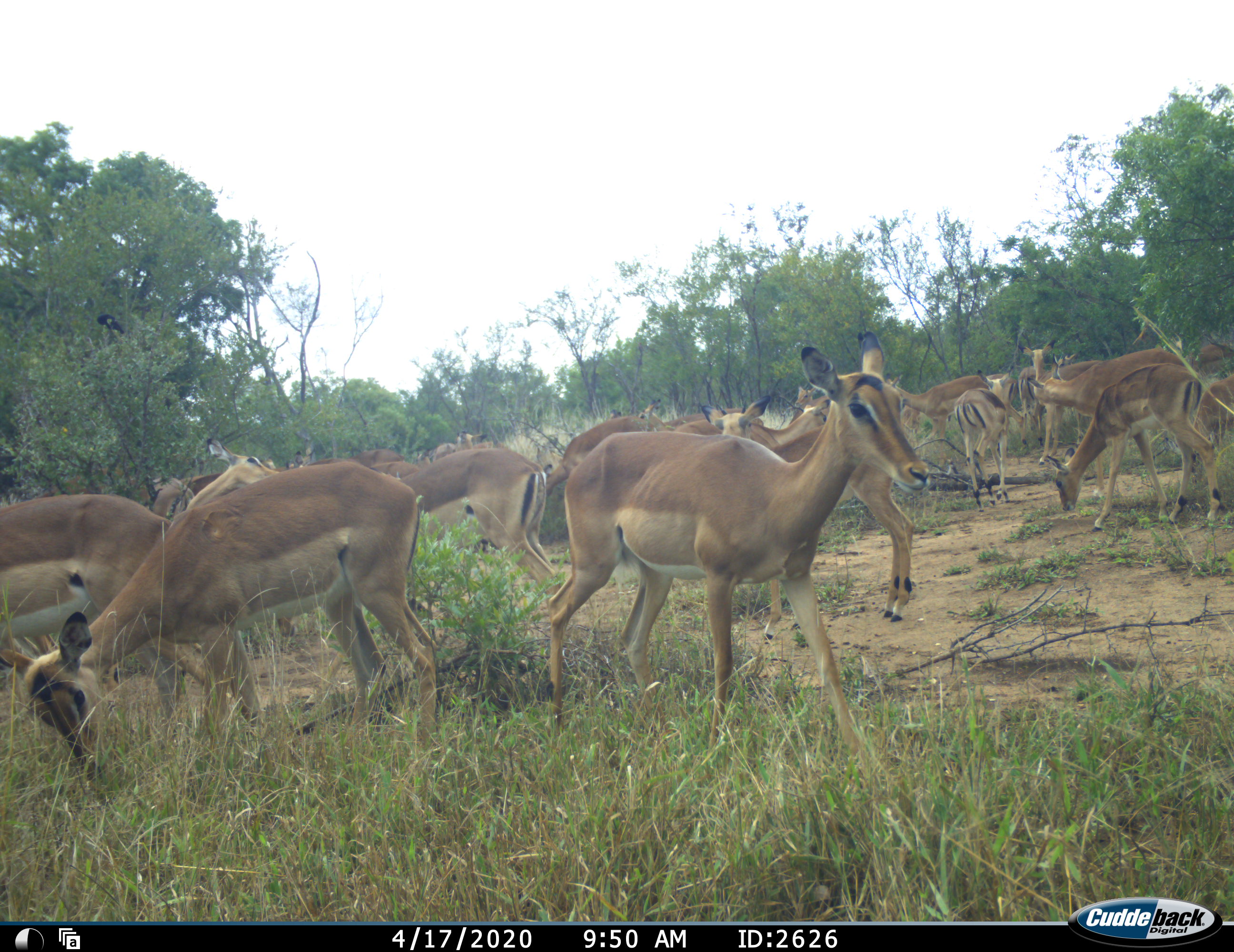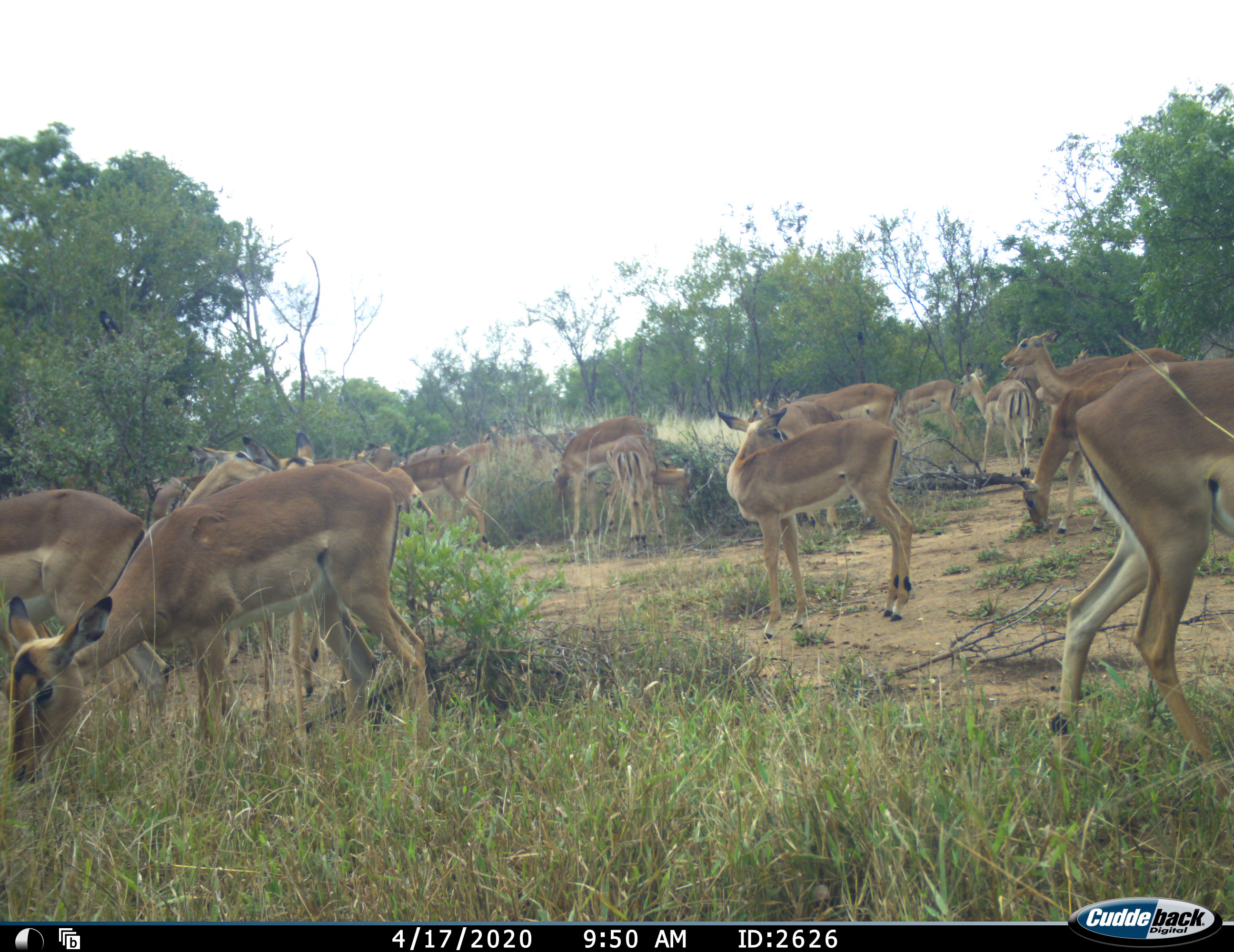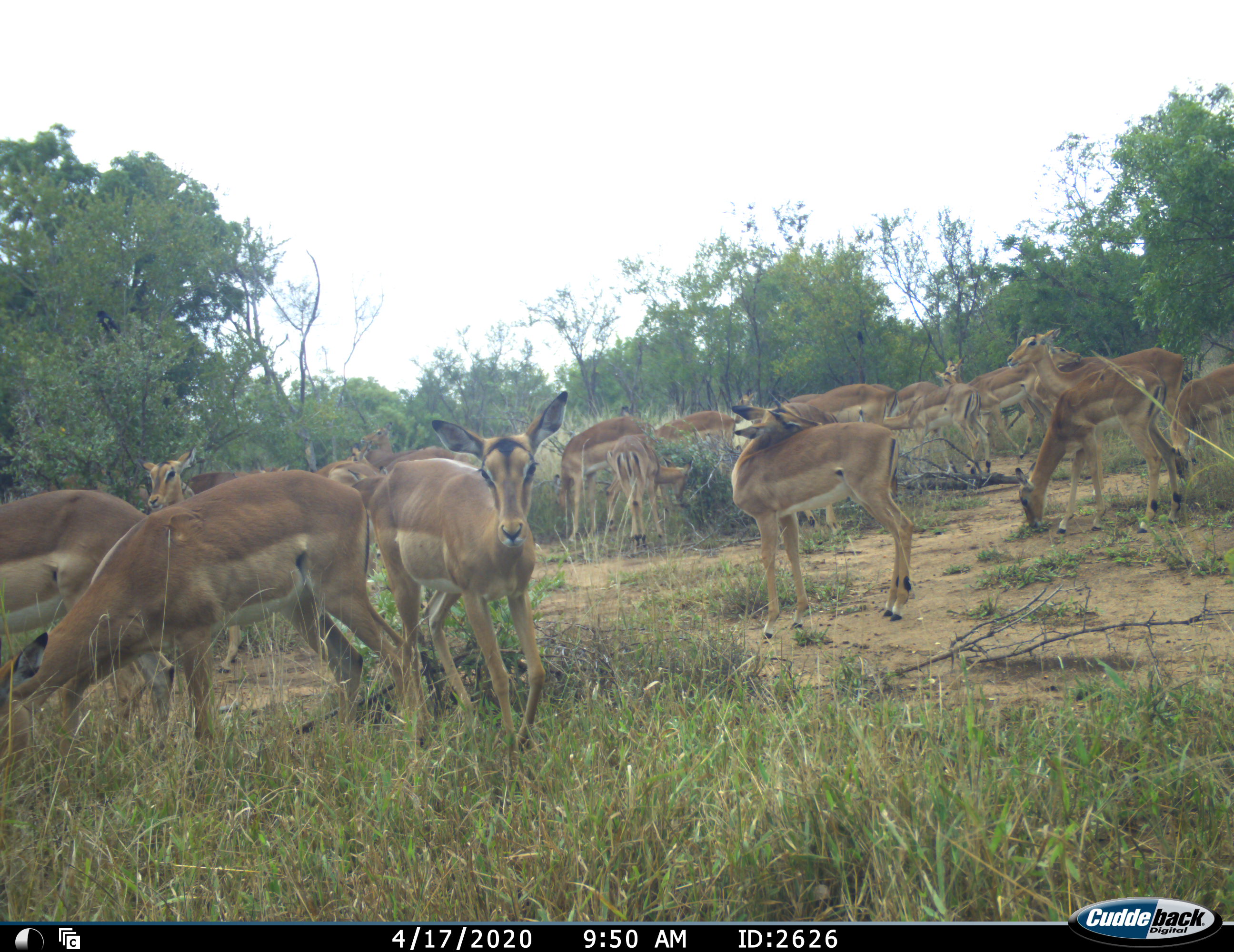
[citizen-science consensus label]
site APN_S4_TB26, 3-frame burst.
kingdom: Animalia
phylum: Chordata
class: Mammalia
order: Artiodactyla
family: Bovidae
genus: Aepyceros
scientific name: Aepyceros melampus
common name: impala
Impala (Aepyceros melampus), count 11-50. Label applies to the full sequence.